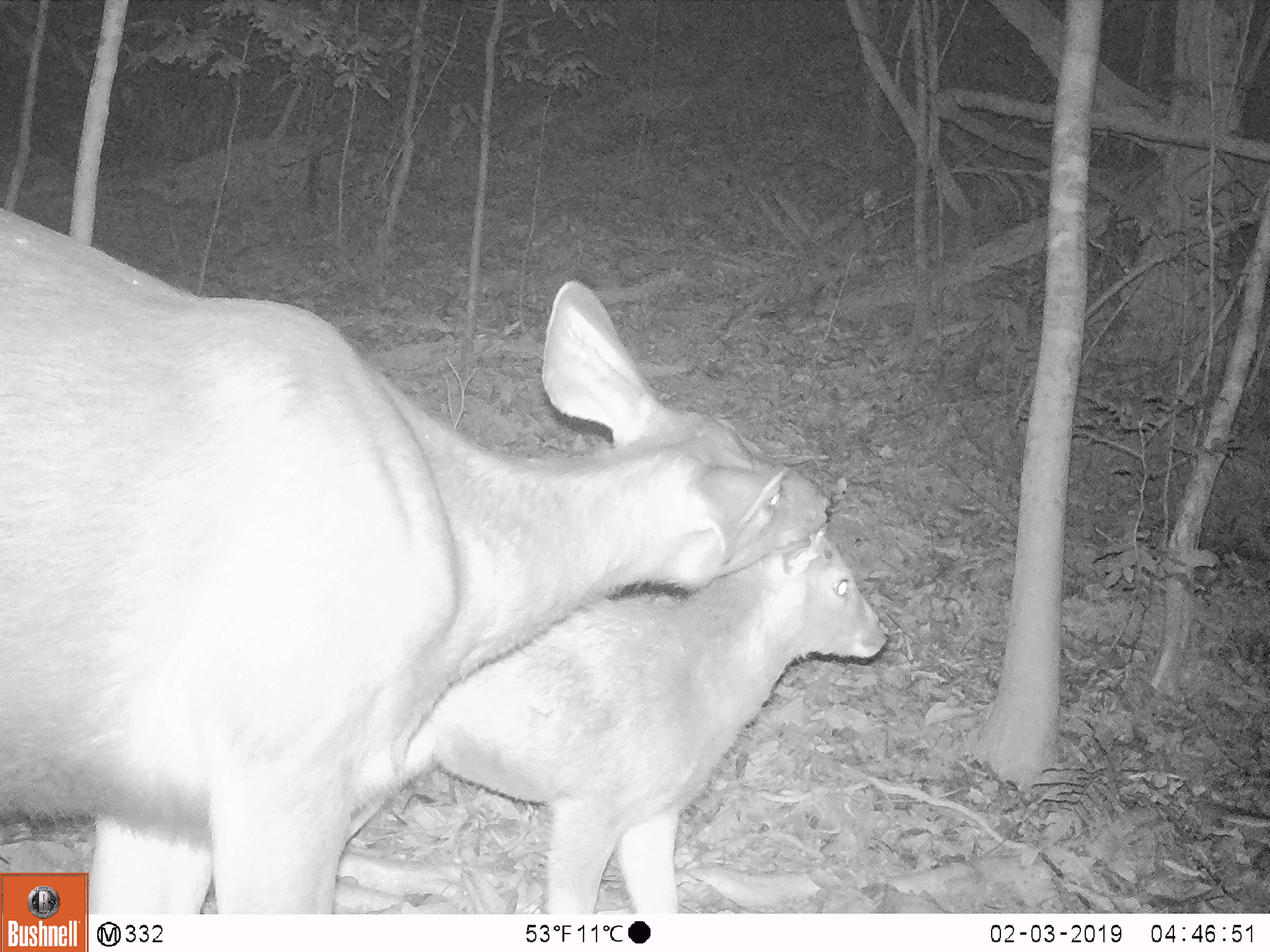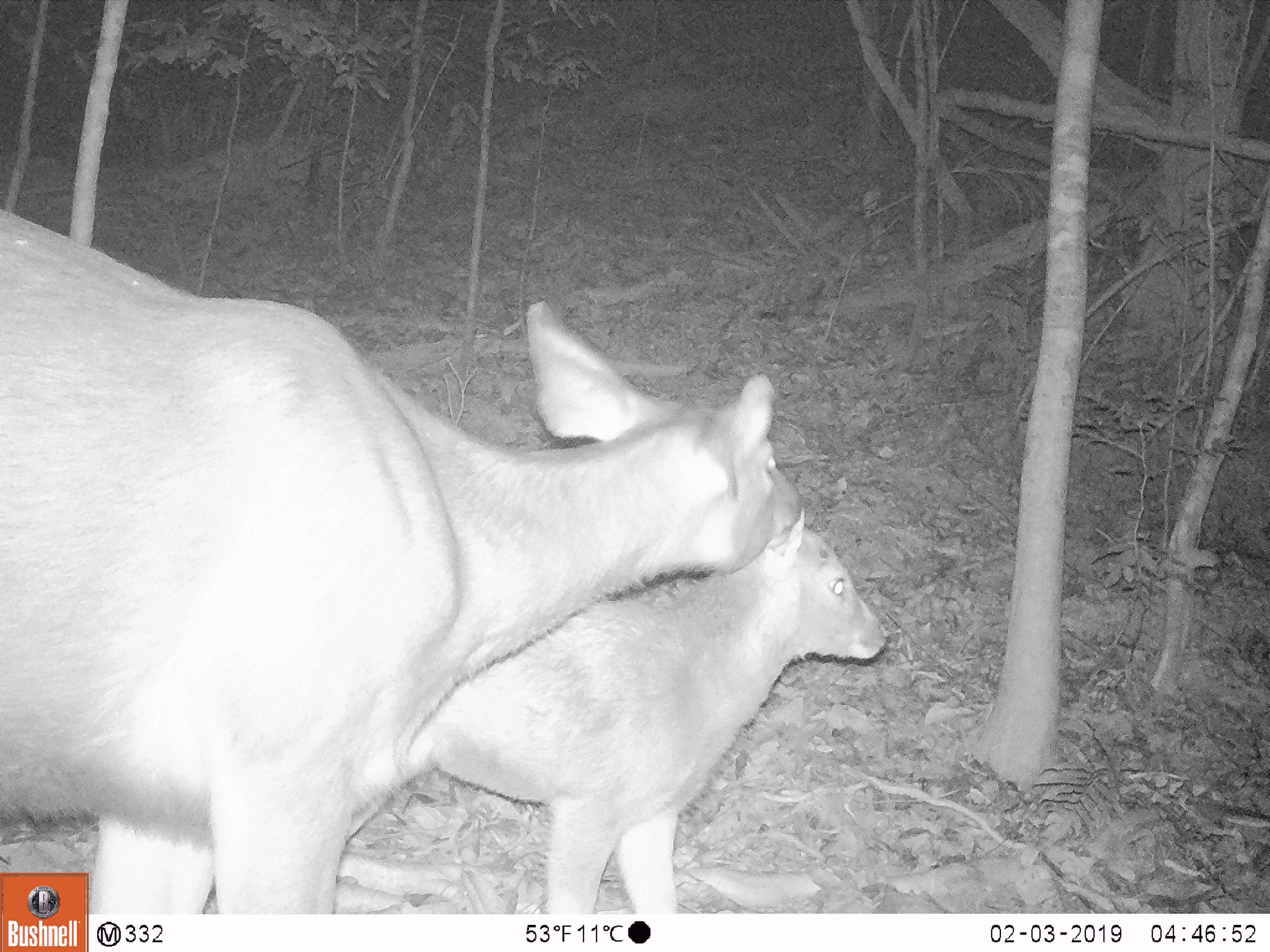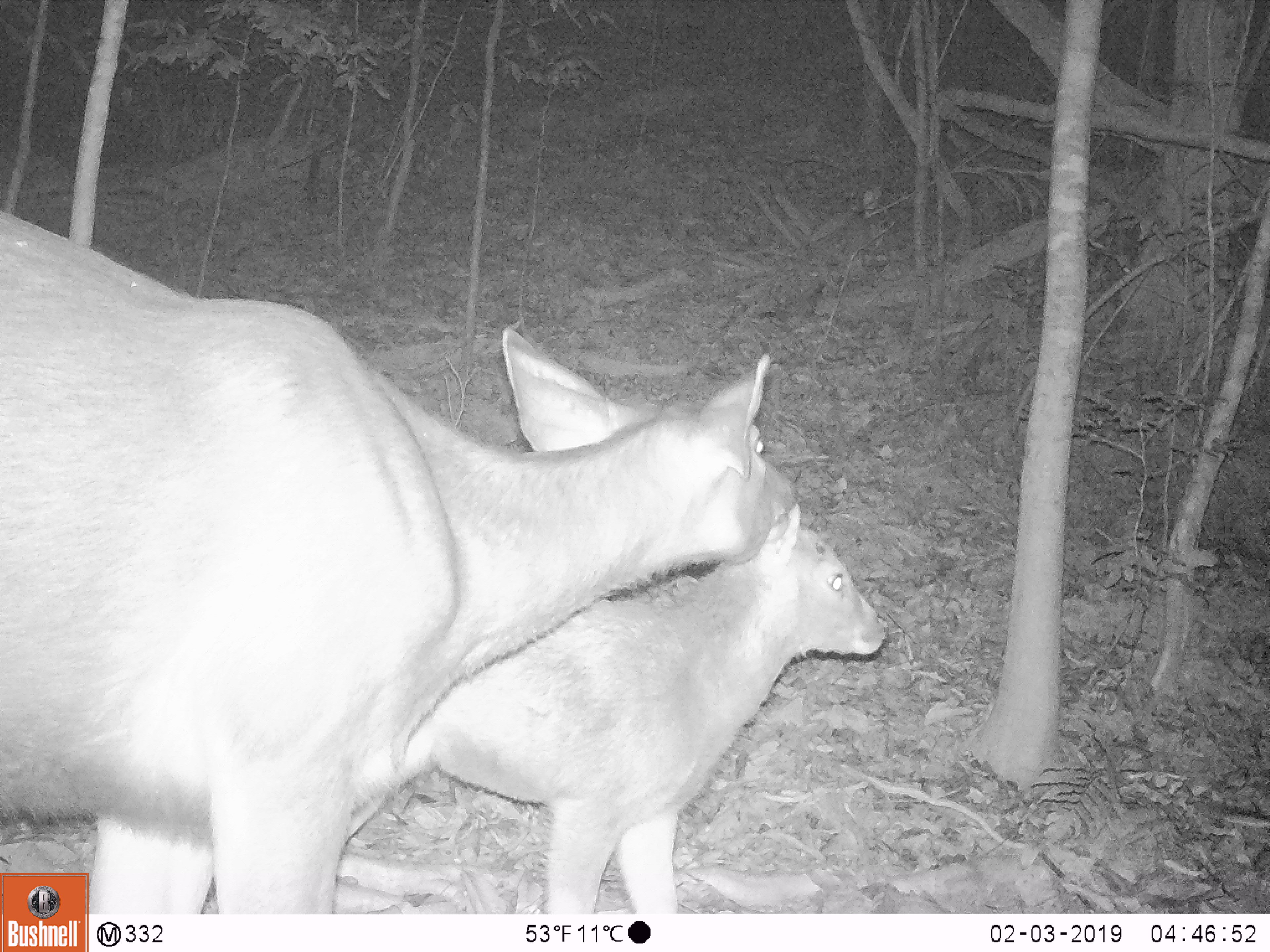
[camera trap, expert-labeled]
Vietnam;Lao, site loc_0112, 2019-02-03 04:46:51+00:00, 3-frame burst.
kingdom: Animalia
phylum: Chordata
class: Mammalia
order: Artiodactyla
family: Cervidae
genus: Rusa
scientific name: Rusa unicolor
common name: sambar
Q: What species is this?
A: Sambar (Rusa unicolor).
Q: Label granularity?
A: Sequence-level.